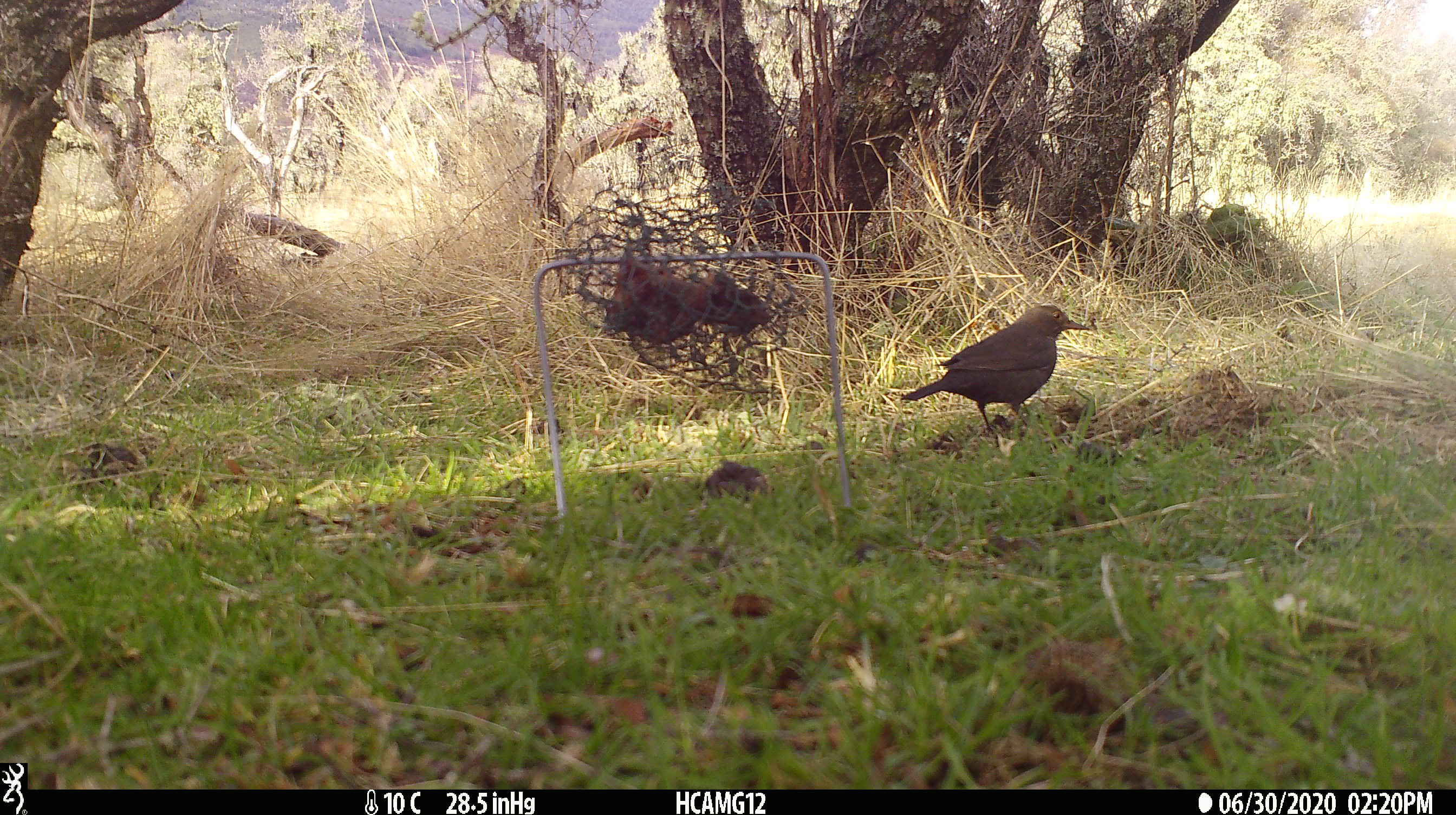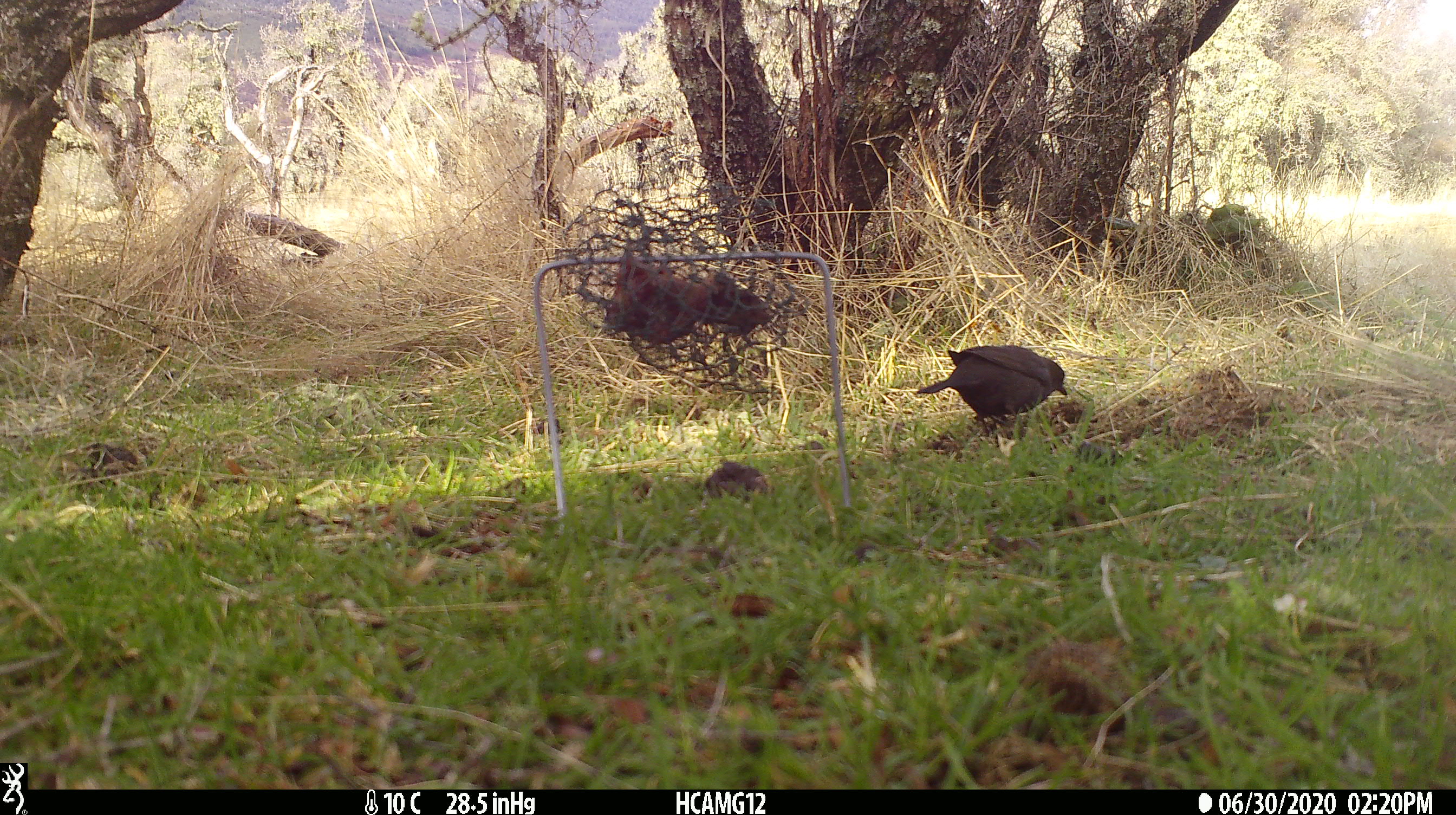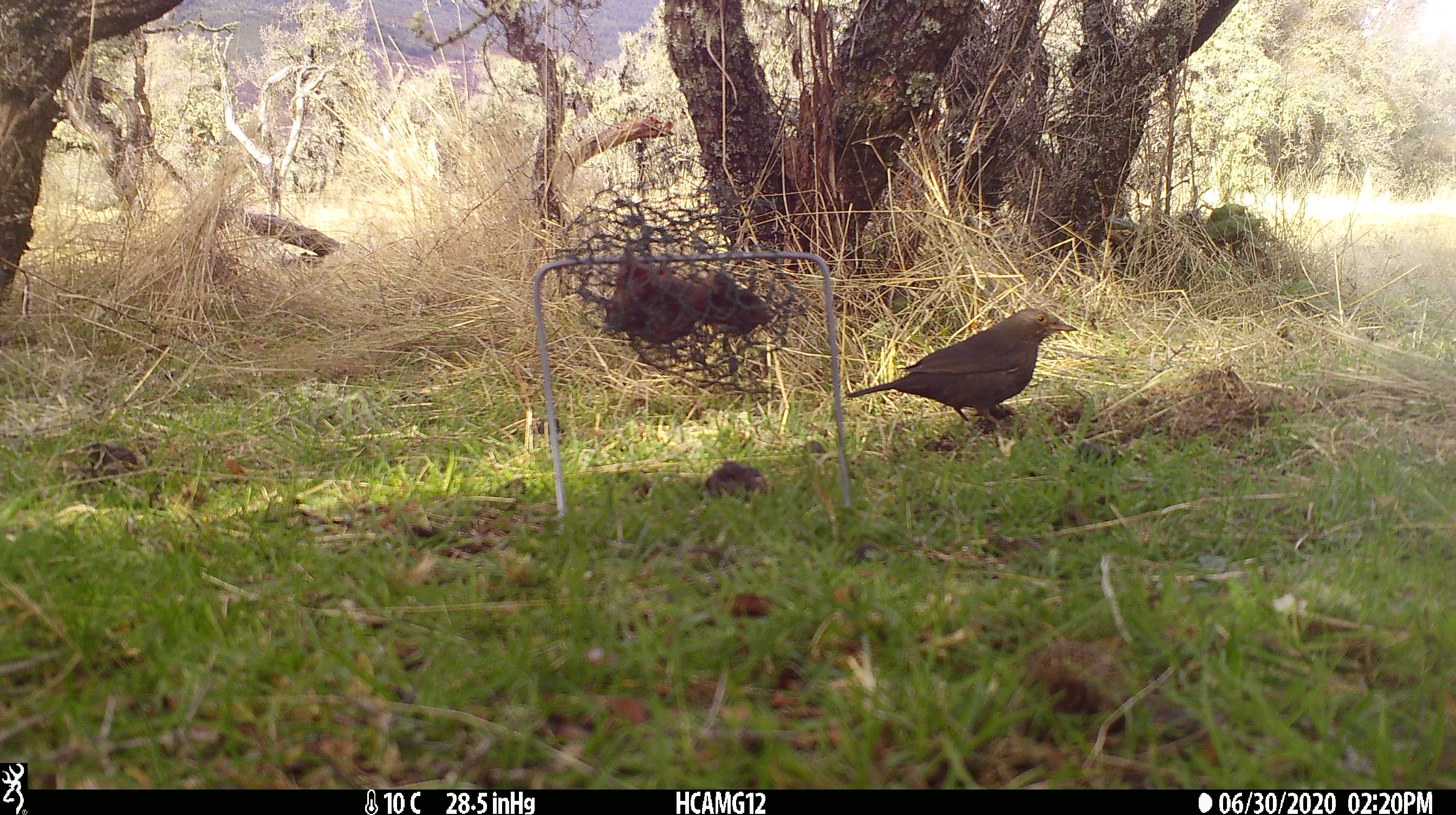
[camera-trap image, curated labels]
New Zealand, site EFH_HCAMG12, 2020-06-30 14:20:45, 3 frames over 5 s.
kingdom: Animalia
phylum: Chordata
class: Aves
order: Passeriformes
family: Turdidae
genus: Turdus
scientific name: Turdus merula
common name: eurasian blackbird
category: blackbird